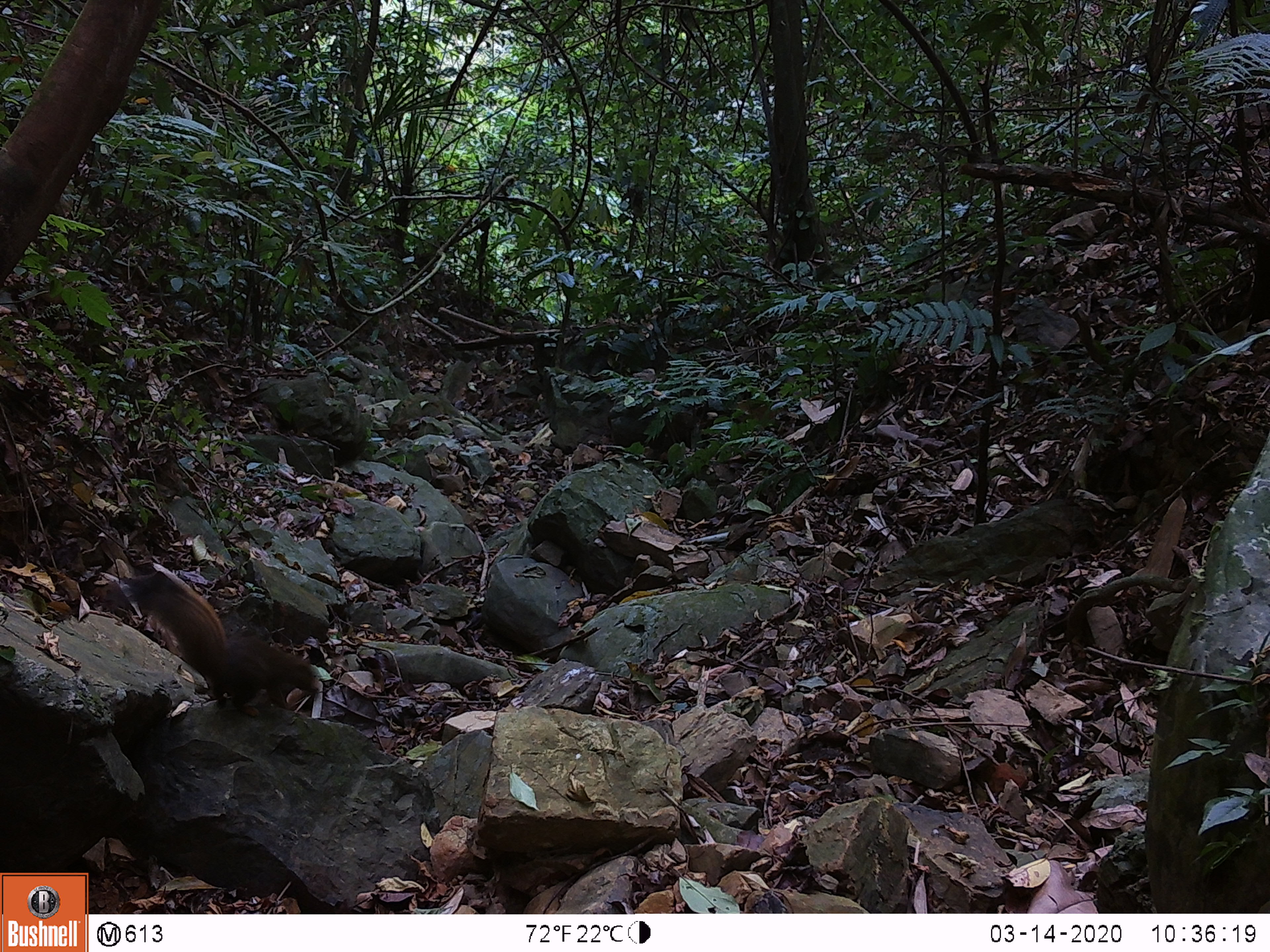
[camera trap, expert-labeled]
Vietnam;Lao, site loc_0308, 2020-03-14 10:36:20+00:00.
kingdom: Animalia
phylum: Chordata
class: Mammalia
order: Rodentia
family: Sciuridae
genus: Callosciurus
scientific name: Callosciurus erythraeus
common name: pallas's squirrel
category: pallass squirrel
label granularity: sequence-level